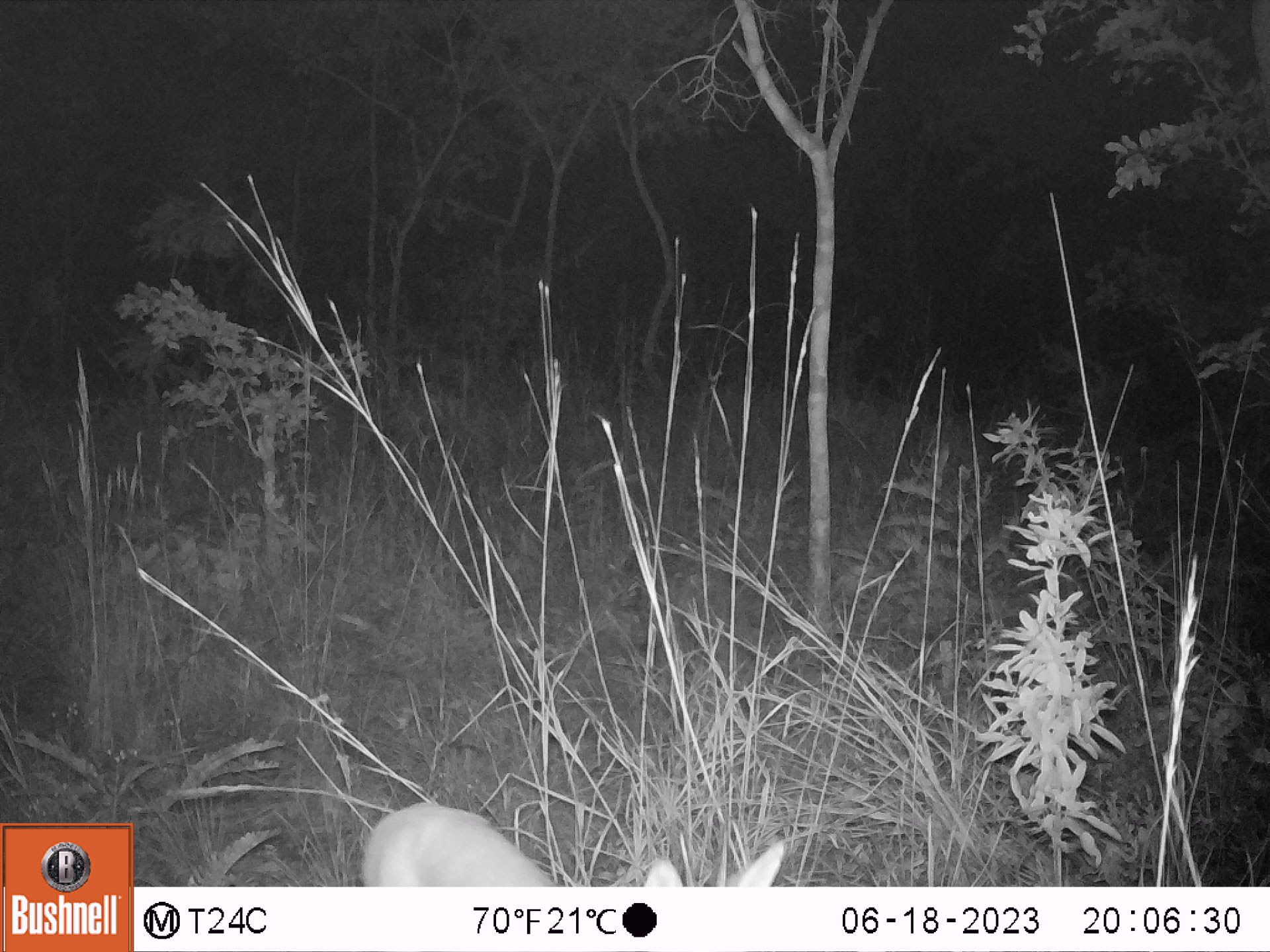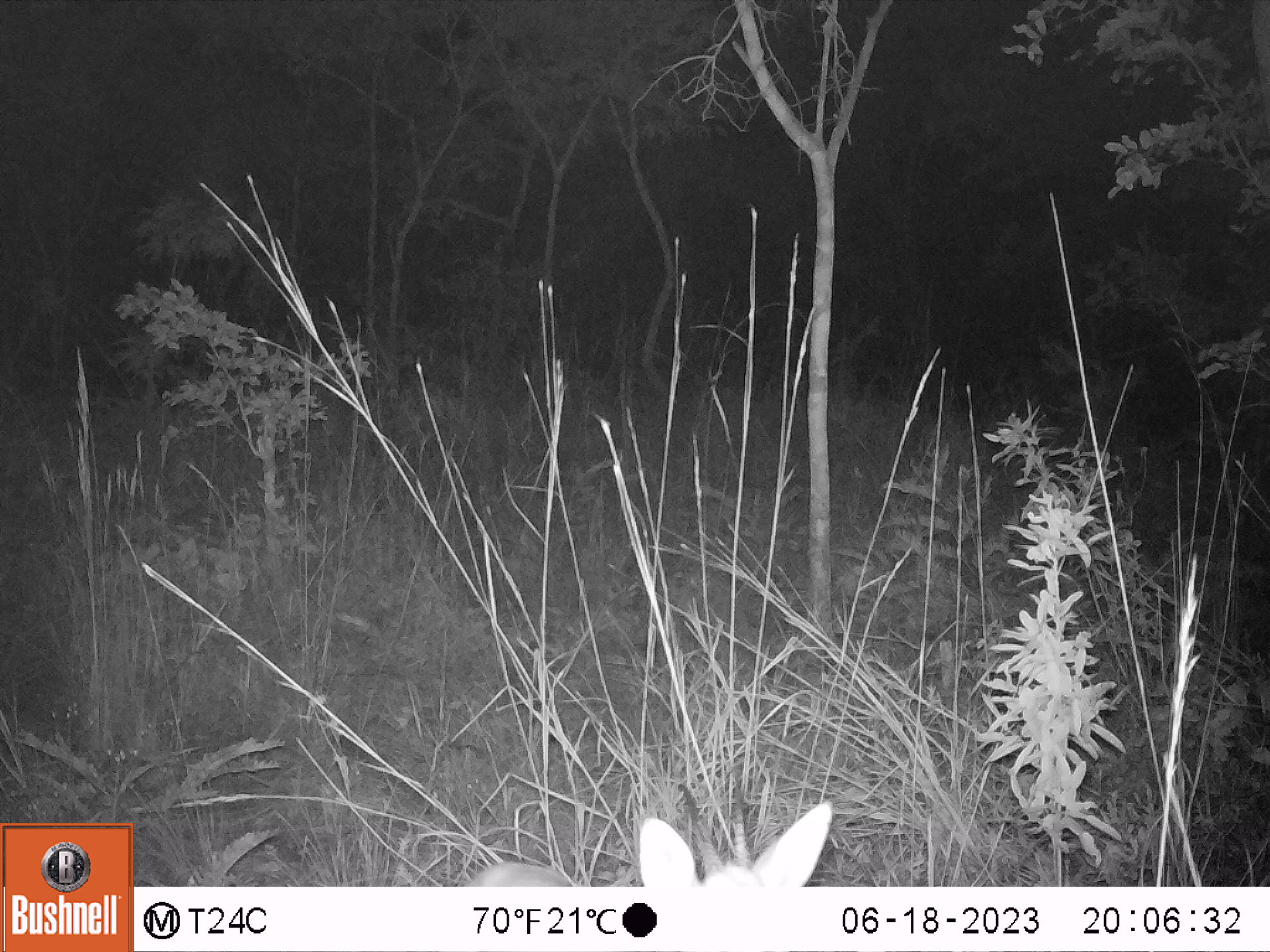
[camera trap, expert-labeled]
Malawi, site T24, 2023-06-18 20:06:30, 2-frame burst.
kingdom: Animalia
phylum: Chordata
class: Mammalia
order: Artiodactyla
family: Bovidae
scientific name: Antilopinae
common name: small antelope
Small antelope (Antilopinae), count 1.